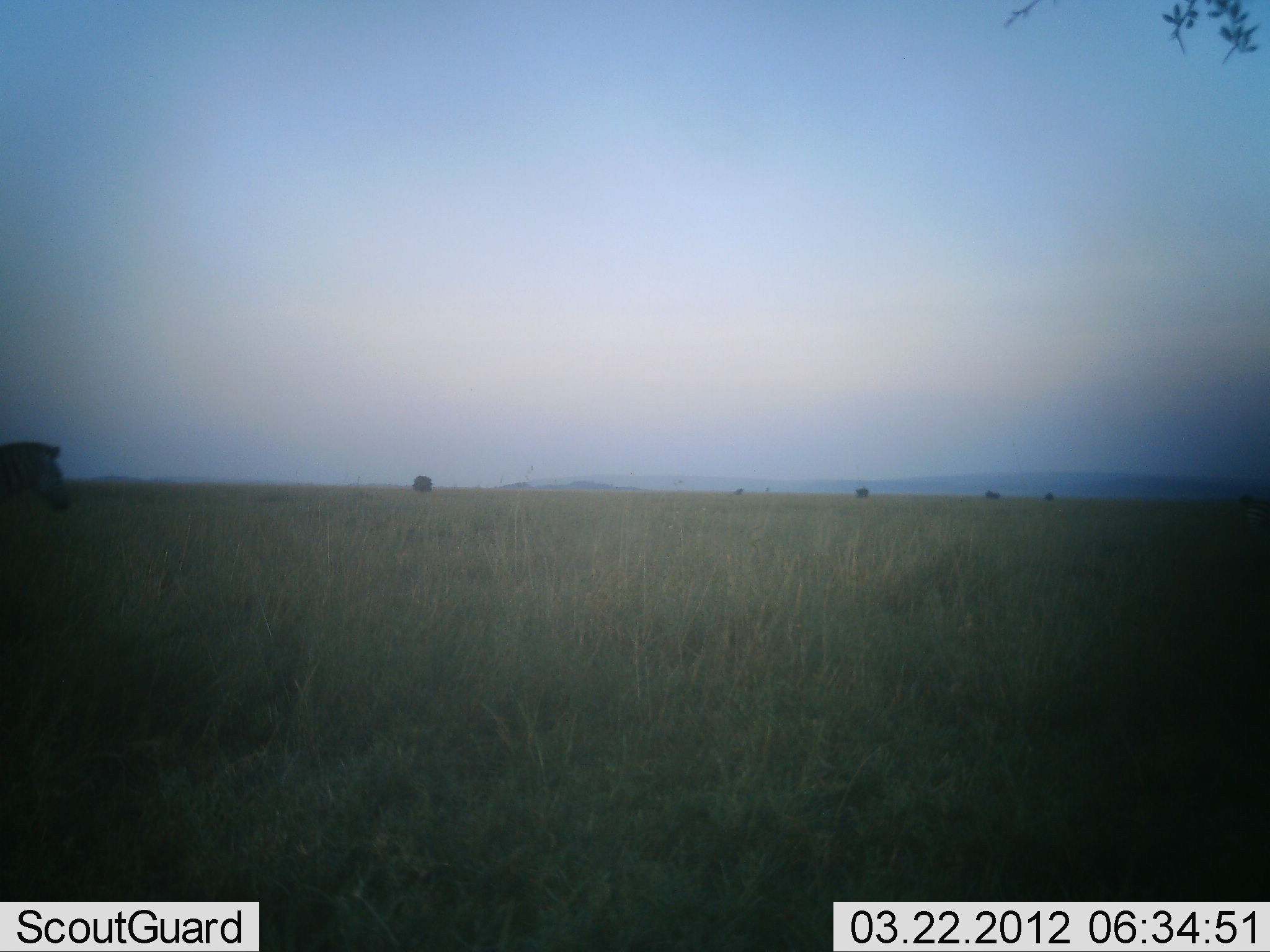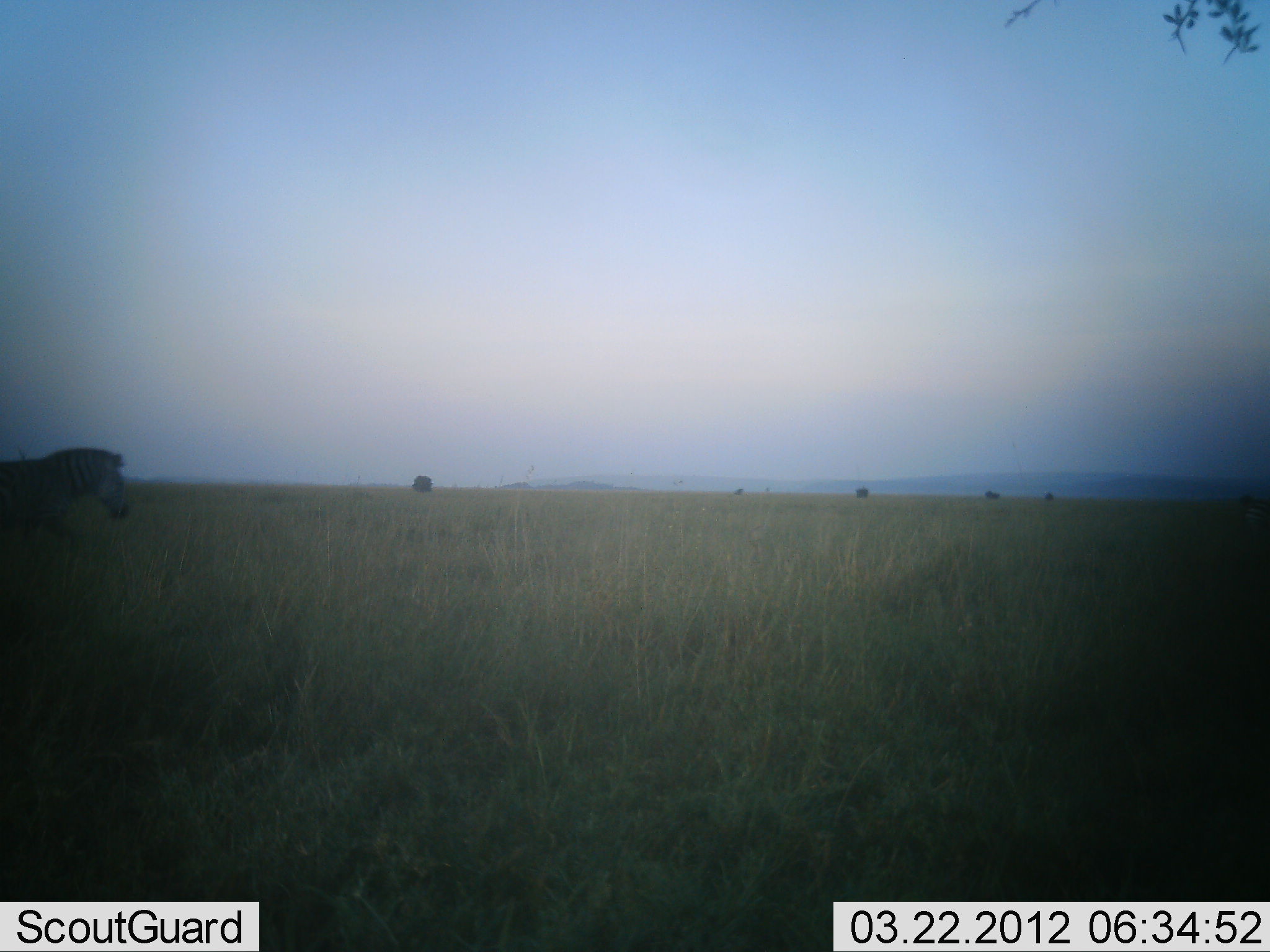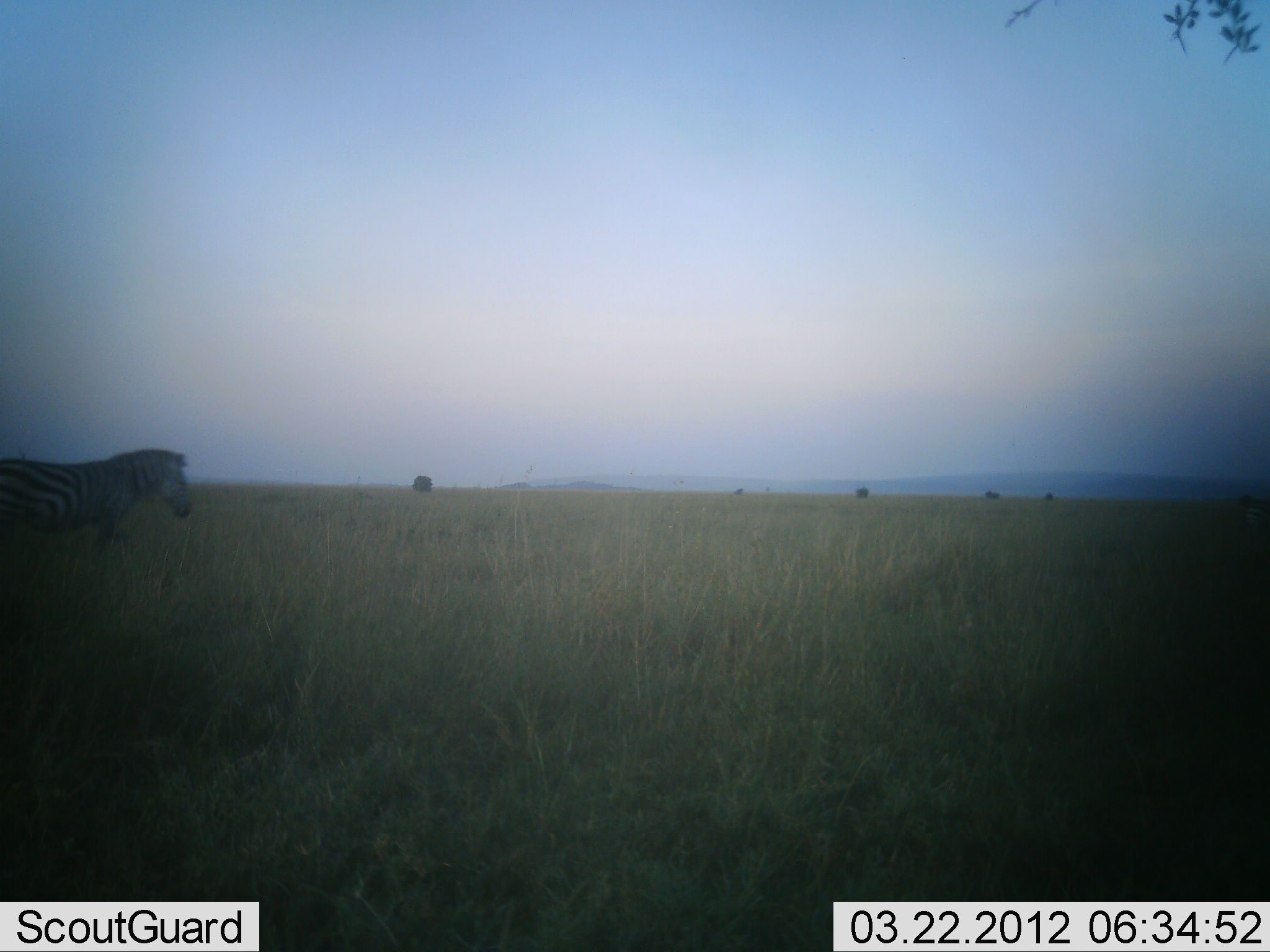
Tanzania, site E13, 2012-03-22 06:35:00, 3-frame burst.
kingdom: Animalia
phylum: Chordata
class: Mammalia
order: Perissodactyla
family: Equidae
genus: Equus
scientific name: Equus quagga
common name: plains zebra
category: zebra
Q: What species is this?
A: Zebra (plains zebra) (Equus quagga).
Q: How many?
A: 1.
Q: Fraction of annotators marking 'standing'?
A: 0%.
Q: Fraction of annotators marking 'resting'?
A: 0%.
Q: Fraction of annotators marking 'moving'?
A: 100%.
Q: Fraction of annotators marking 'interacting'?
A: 0%.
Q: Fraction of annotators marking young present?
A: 0%.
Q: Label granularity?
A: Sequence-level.